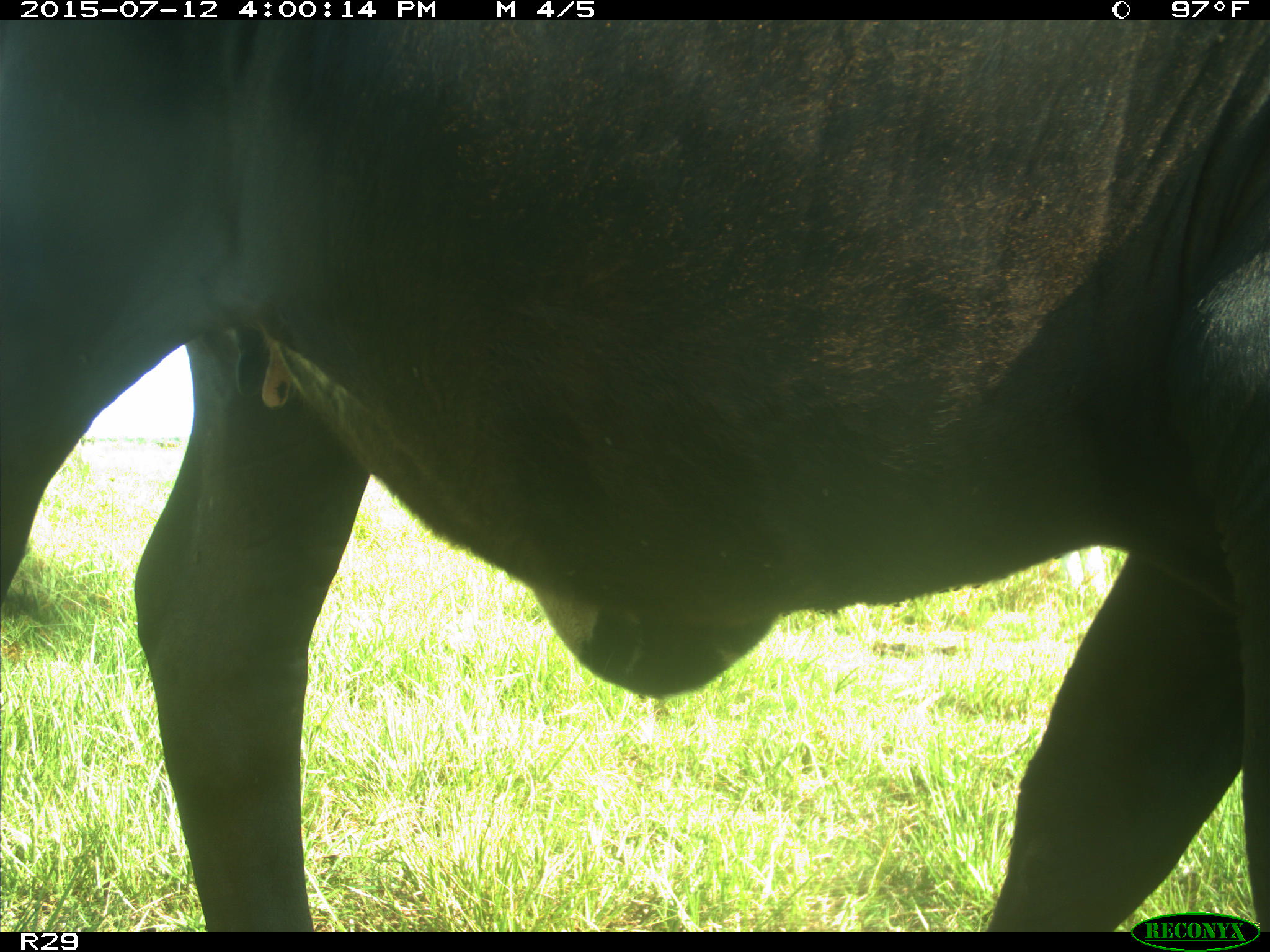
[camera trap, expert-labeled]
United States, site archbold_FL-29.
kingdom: Animalia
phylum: Chordata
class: Mammalia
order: Artiodactyla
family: Bovidae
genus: Bos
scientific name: Bos taurus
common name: domestic cow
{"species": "Bos taurus (domestic cow)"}